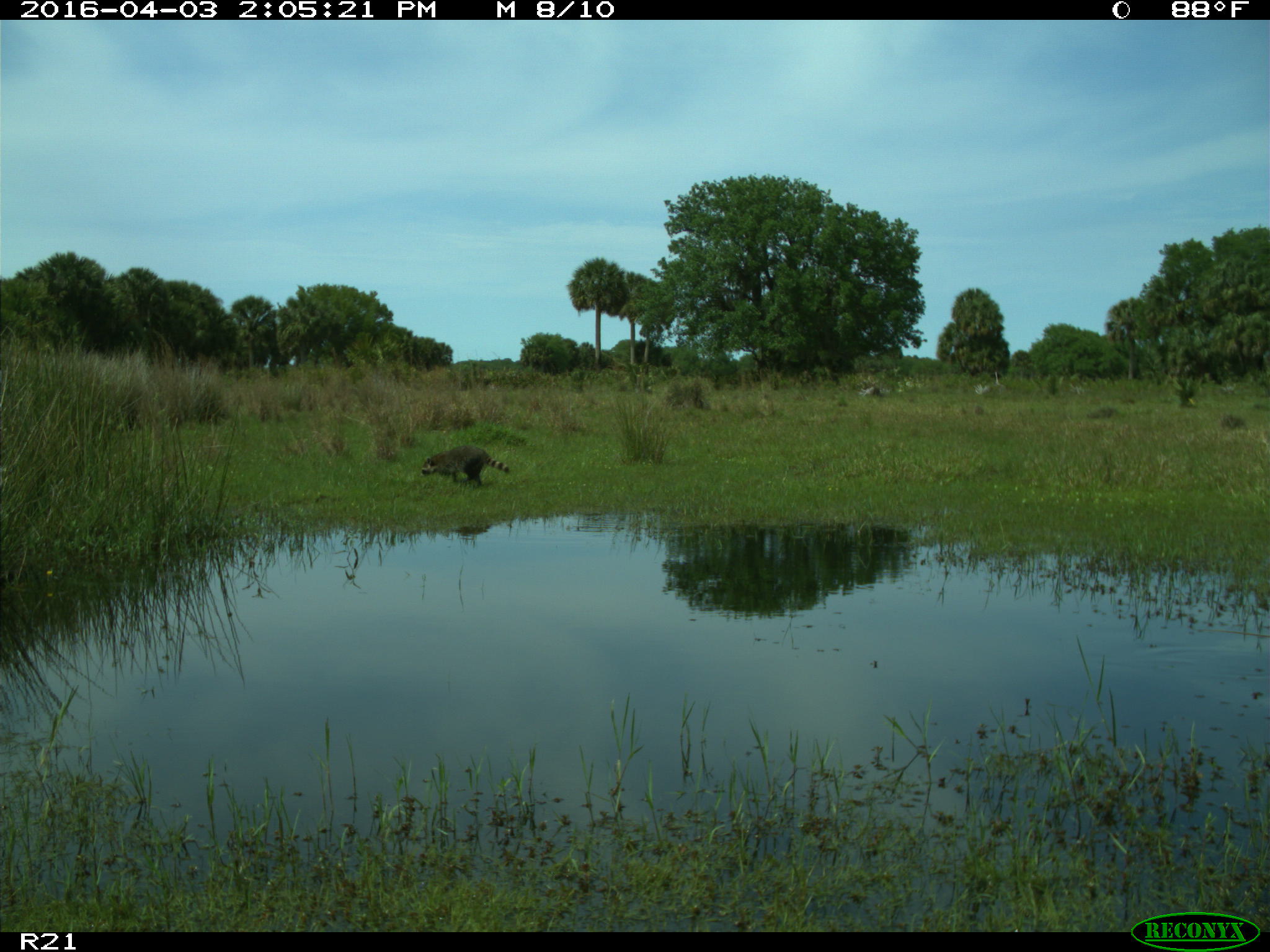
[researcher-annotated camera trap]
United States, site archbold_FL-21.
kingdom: Animalia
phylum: Chordata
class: Mammalia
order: Carnivora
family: Procyonidae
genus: Procyon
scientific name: Procyon lotor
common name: common raccoon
Procyon lotor (common raccoon).